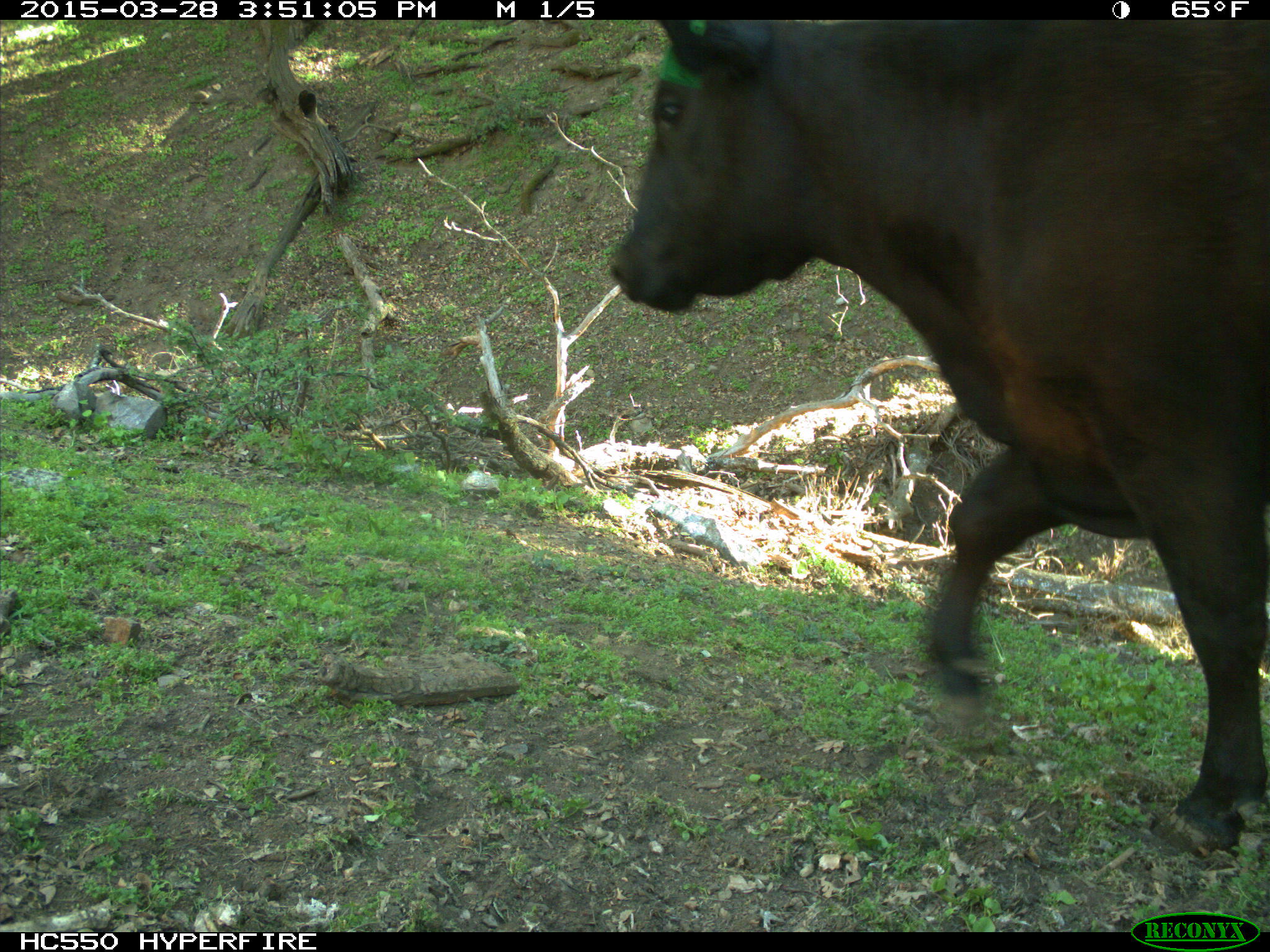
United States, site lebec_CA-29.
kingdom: Animalia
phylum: Chordata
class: Mammalia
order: Artiodactyla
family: Bovidae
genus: Bos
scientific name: Bos taurus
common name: domestic cow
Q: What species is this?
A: Bos taurus (domestic cow).